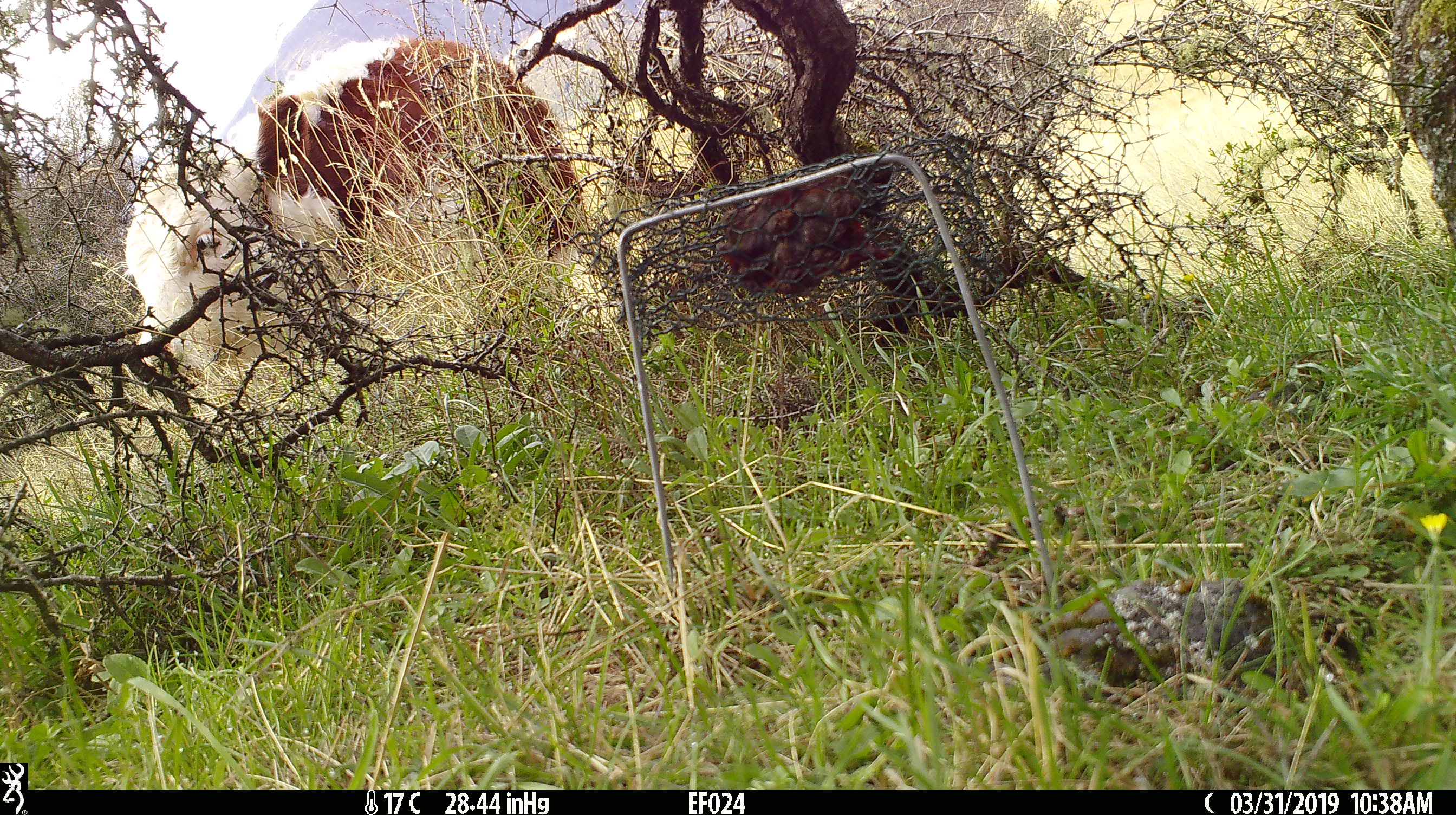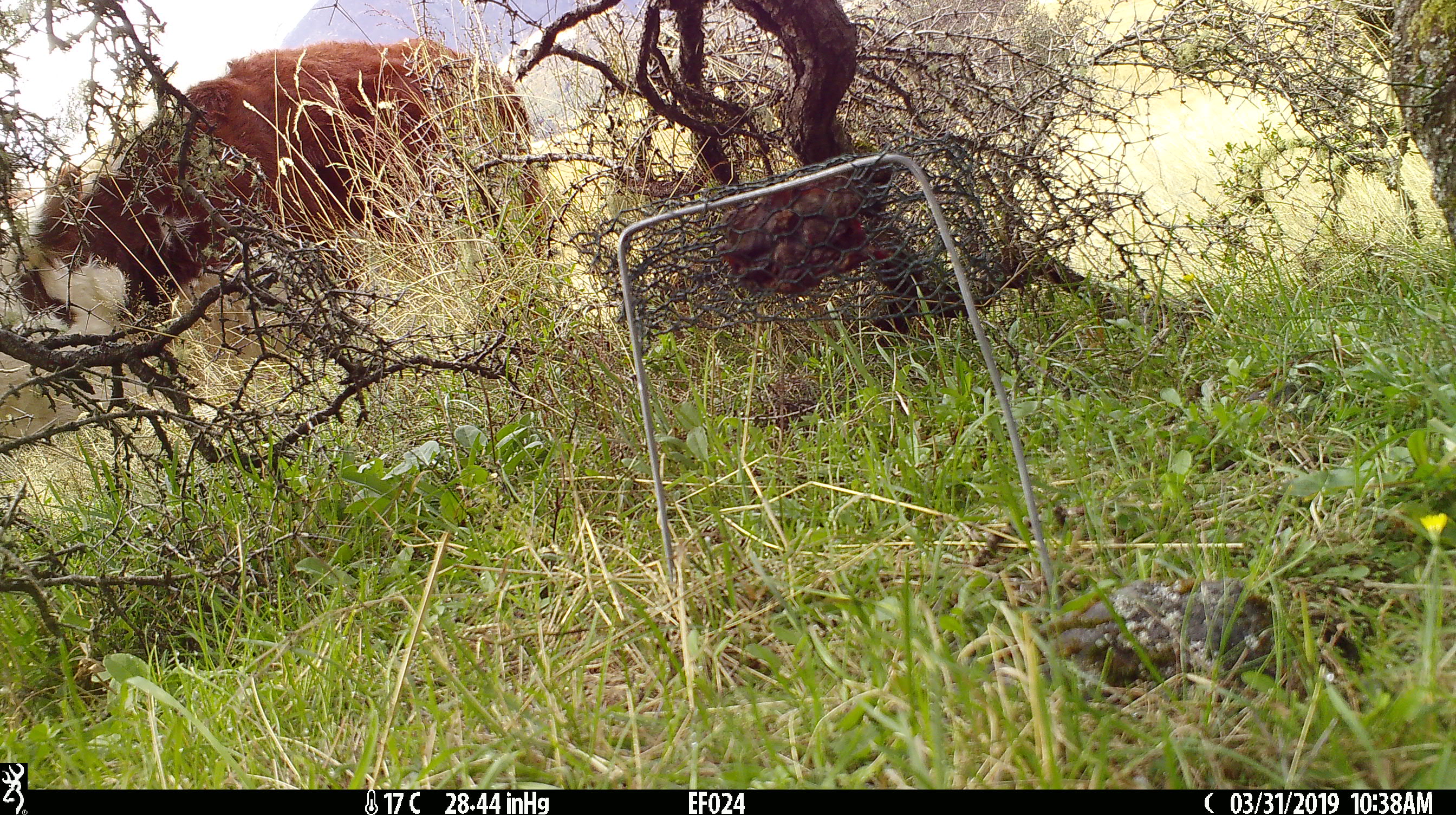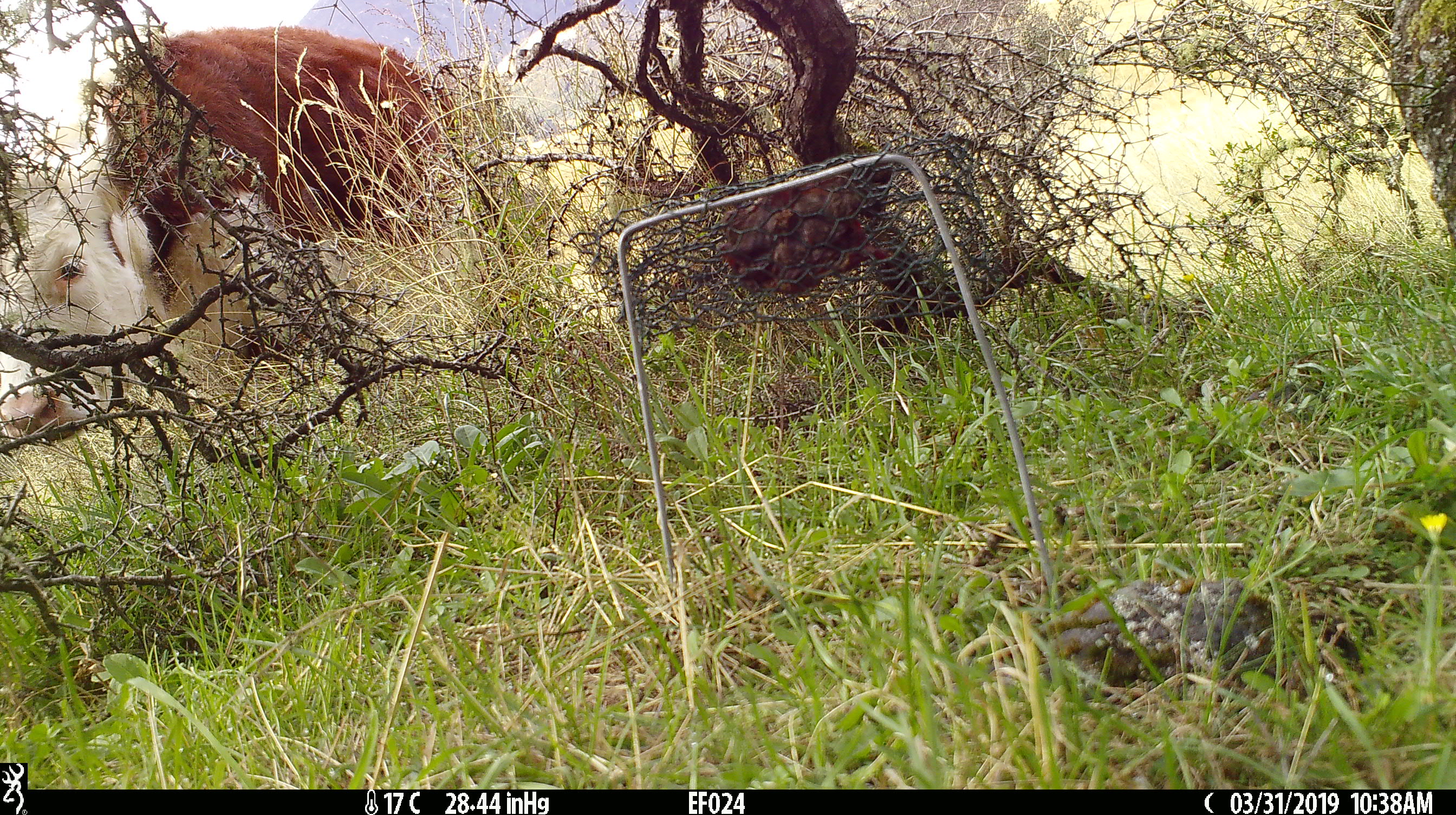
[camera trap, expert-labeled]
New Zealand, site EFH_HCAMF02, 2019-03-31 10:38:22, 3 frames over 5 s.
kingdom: Animalia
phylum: Chordata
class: Mammalia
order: Artiodactyla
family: Bovidae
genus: Bos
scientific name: Bos taurus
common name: domestic cow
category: cow